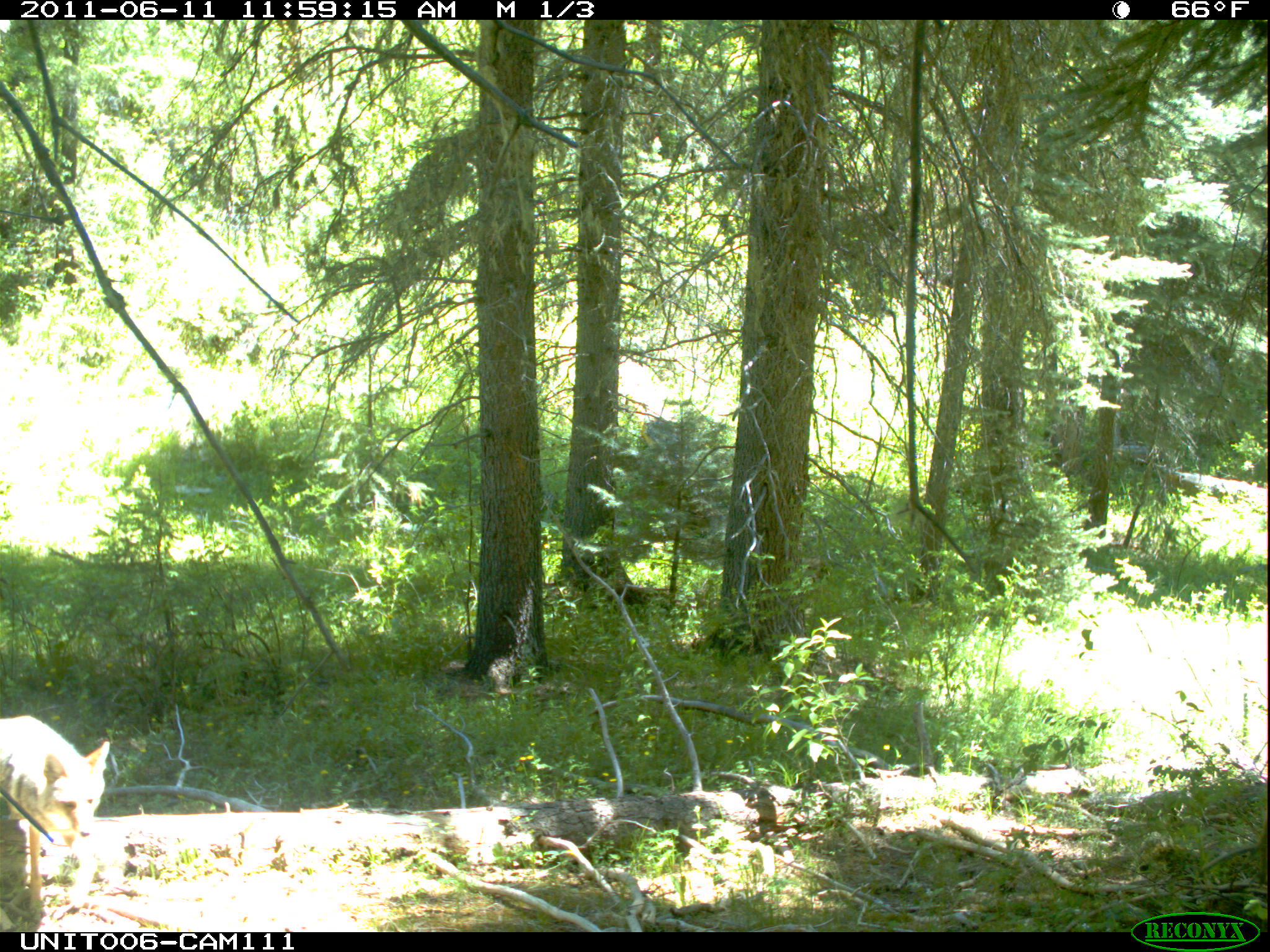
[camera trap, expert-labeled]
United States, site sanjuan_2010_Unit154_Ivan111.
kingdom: Animalia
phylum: Chordata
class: Mammalia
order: Carnivora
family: Canidae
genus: Canis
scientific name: Canis latrans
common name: coyote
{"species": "Canis latrans (coyote)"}